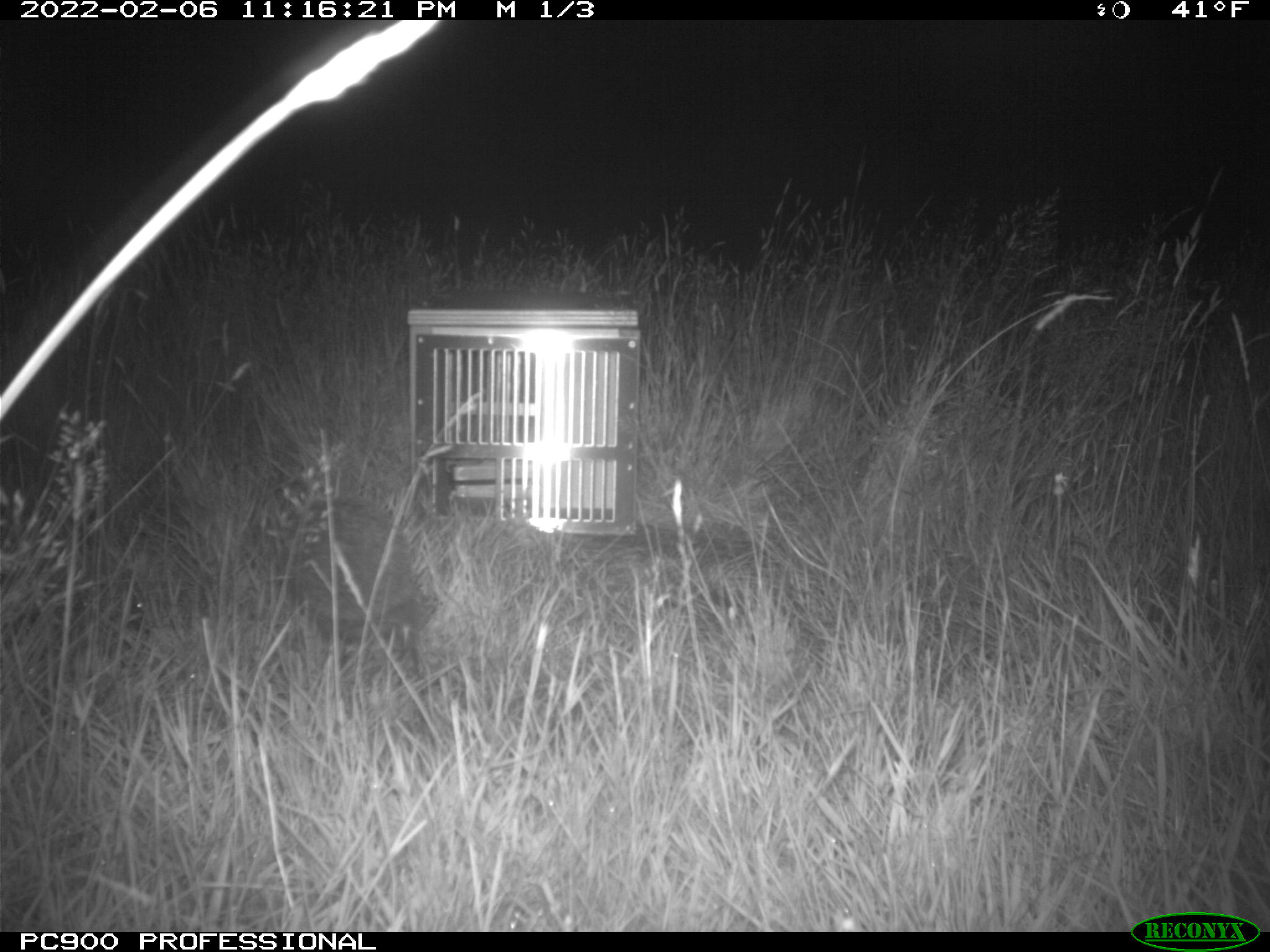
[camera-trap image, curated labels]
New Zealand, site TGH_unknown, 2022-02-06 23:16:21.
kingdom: Animalia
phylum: Chordata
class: Mammalia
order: Eulipotyphla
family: Erinaceidae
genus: Erinaceus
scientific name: Erinaceus europaeus europaeus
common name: european hedgehog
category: hedgehog